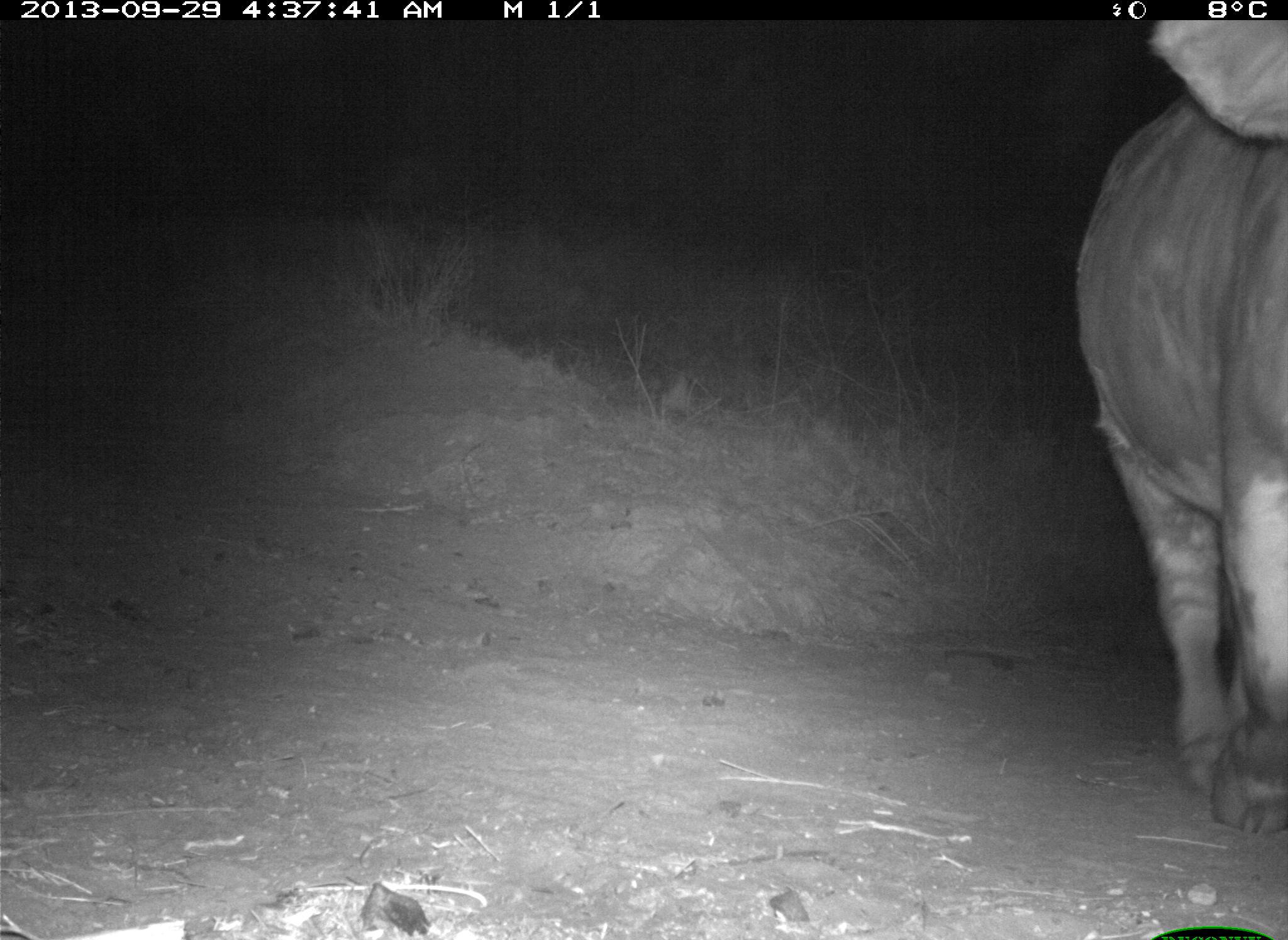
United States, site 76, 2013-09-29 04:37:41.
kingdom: Animalia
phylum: Chordata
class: Mammalia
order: Artiodactyla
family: Bovidae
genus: Bos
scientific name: Bos taurus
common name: cow